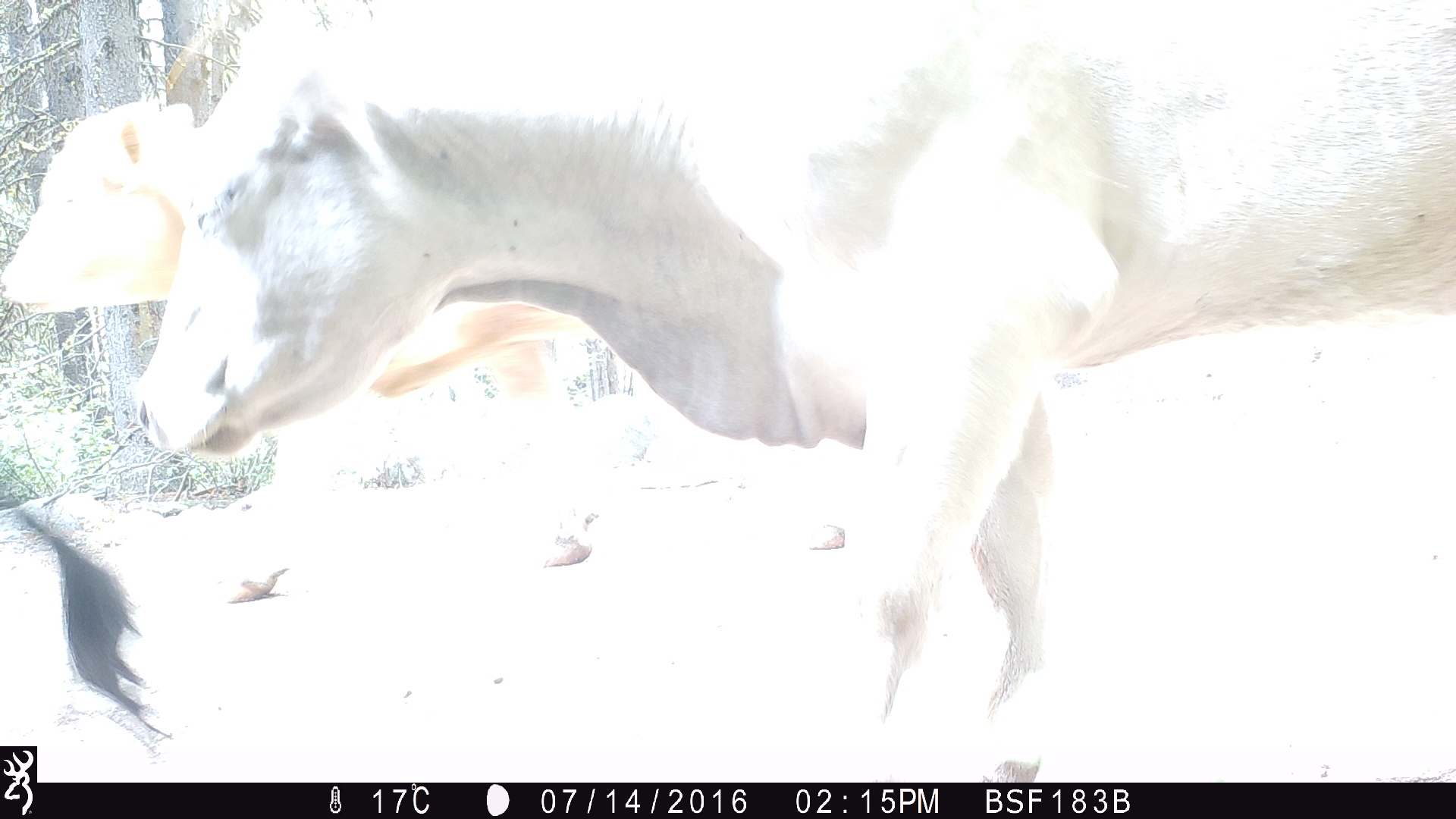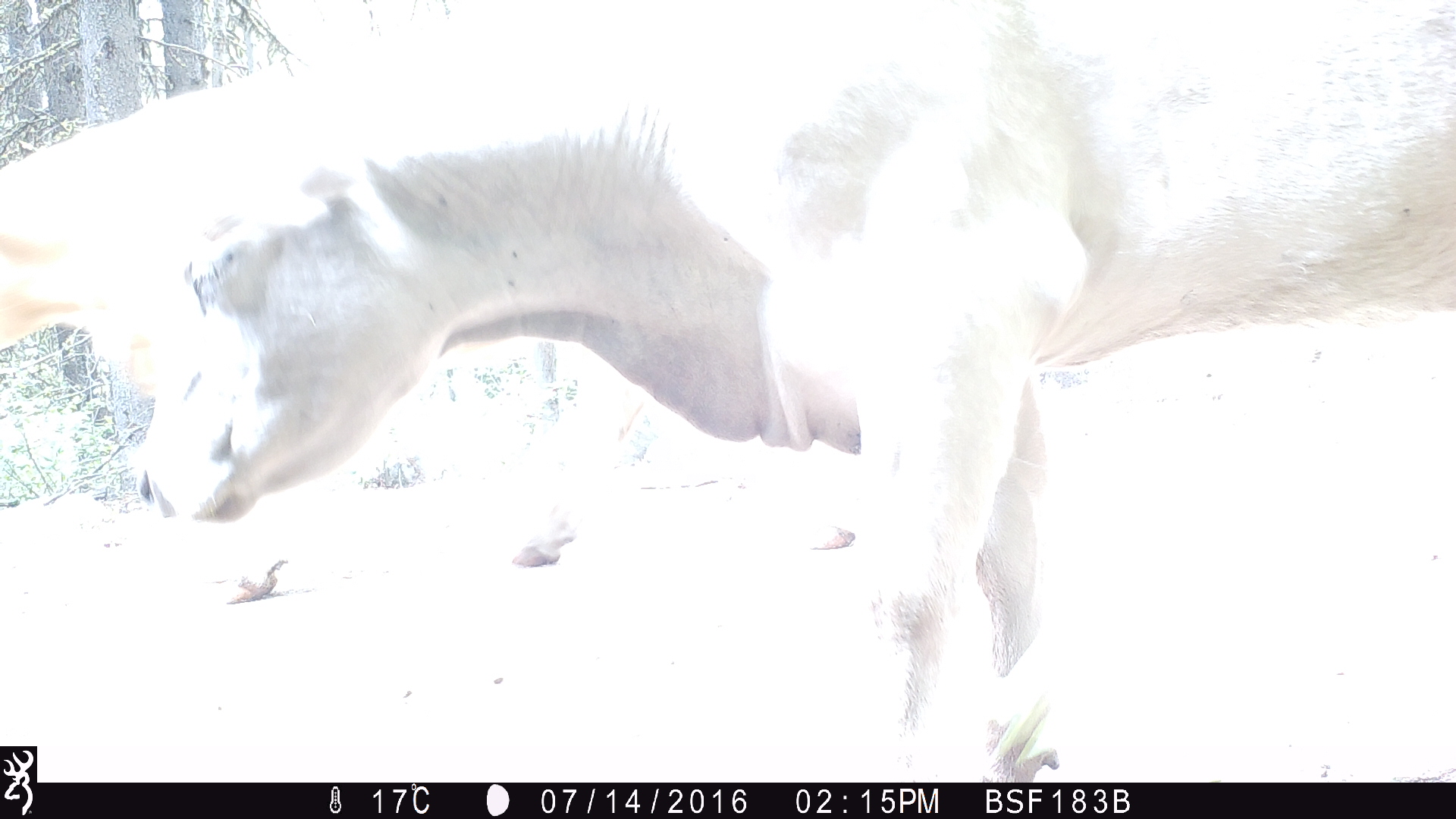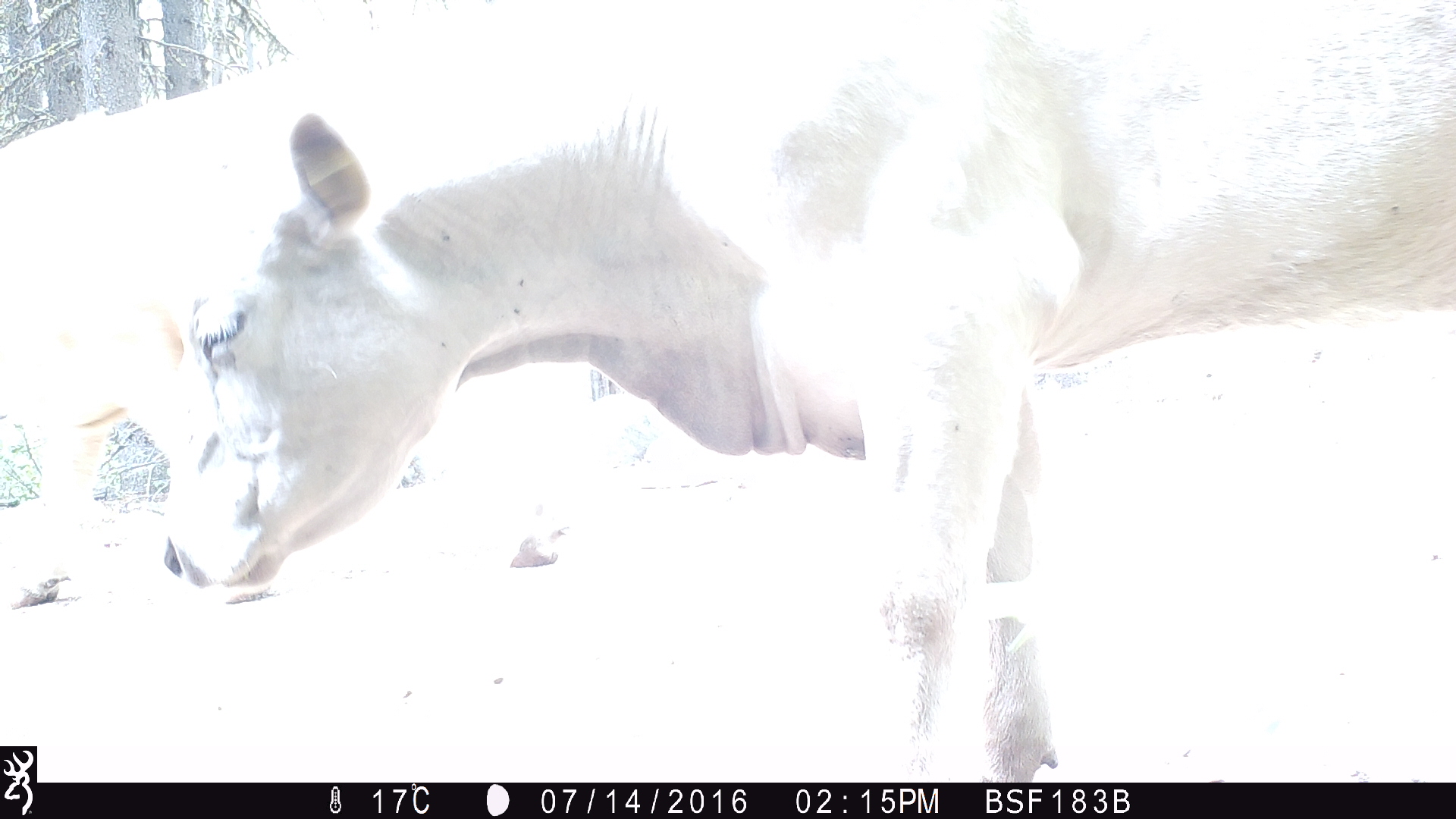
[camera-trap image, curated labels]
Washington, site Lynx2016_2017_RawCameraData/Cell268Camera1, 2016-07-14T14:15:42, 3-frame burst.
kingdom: Animalia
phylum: Chordata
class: Mammalia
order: Artiodactyla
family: Bovidae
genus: Bos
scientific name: Bos taurus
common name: domestic cattle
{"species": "domestic cattle (Bos taurus)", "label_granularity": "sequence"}